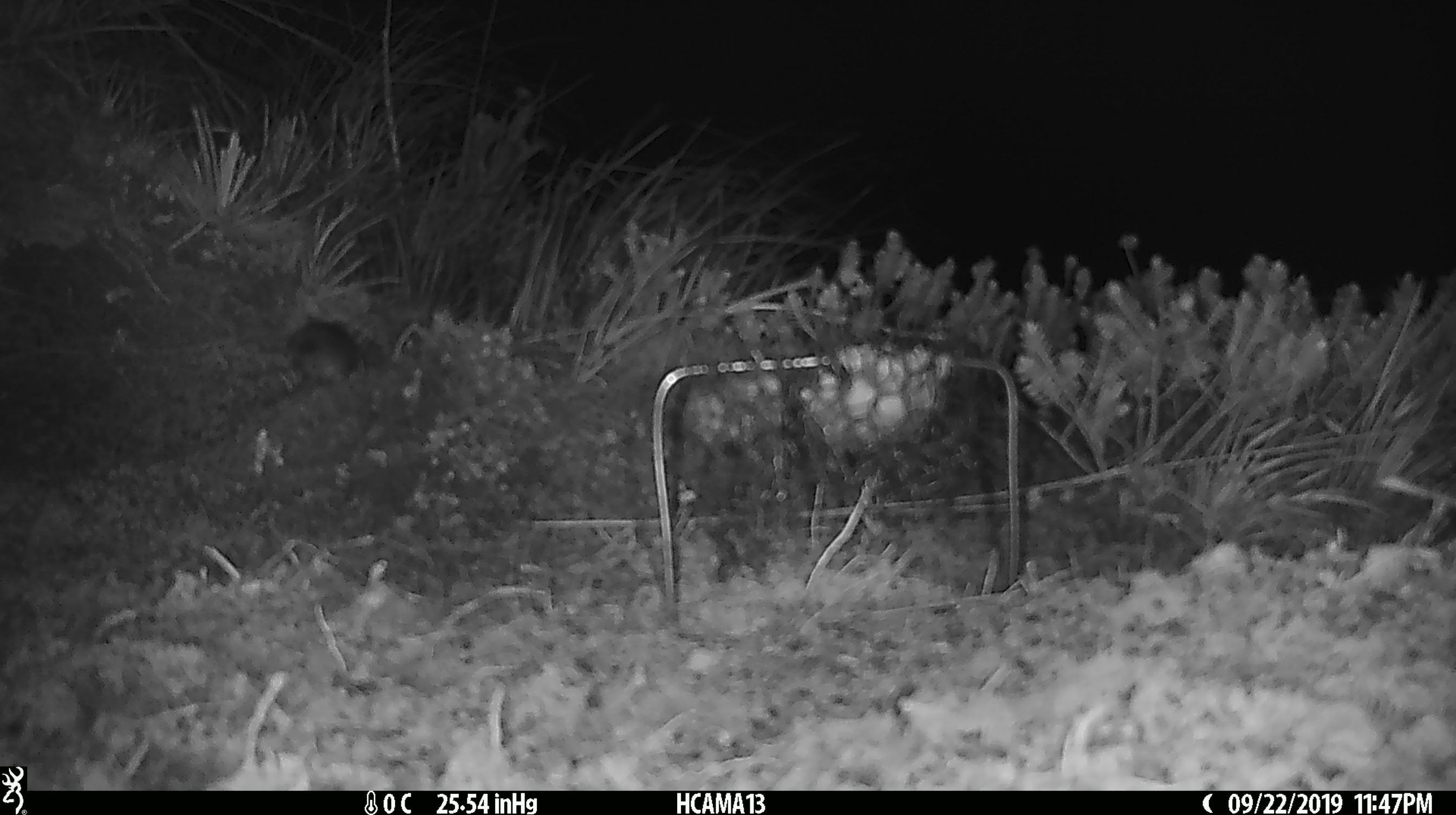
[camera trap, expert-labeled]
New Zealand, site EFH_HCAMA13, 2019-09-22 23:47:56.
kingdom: Animalia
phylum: Chordata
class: Mammalia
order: Rodentia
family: Muridae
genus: Mus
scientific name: Mus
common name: mouse